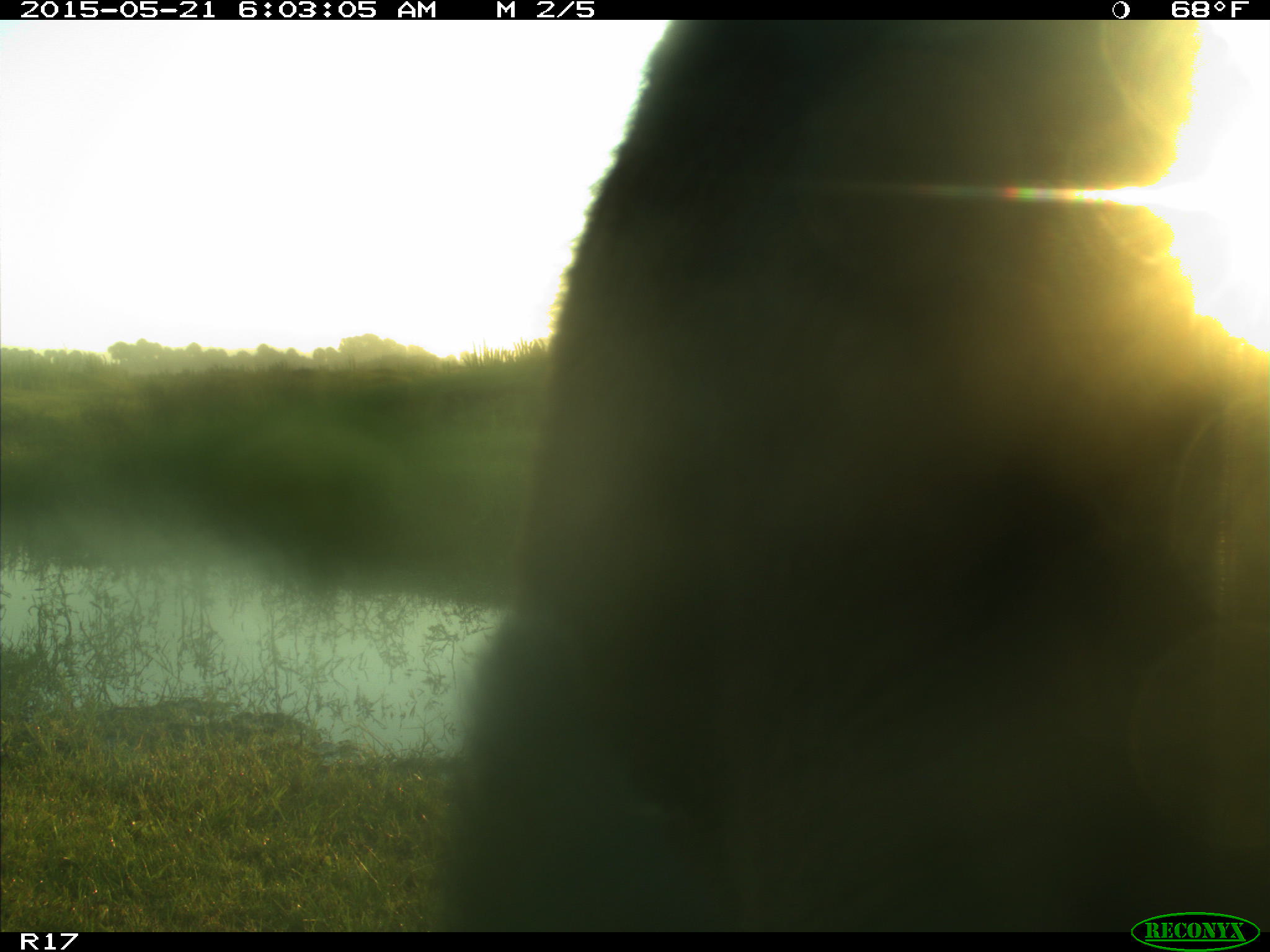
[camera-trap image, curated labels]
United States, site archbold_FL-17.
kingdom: Animalia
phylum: Chordata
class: Mammalia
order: Artiodactyla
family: Bovidae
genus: Bos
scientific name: Bos taurus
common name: domestic cow